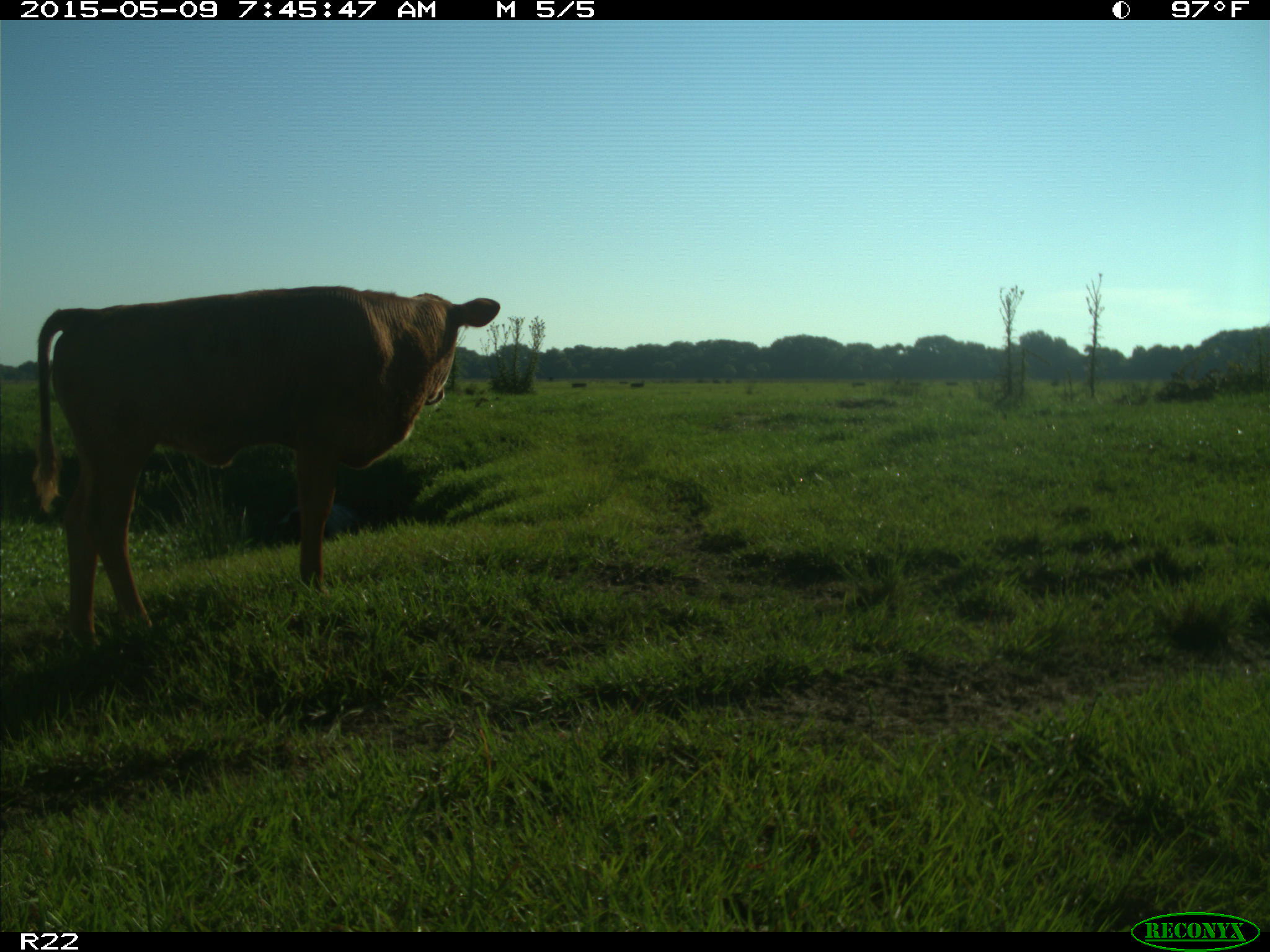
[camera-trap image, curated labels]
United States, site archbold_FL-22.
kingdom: Animalia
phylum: Chordata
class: Mammalia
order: Artiodactyla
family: Bovidae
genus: Bos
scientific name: Bos taurus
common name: domestic cow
Bos taurus (domestic cow).